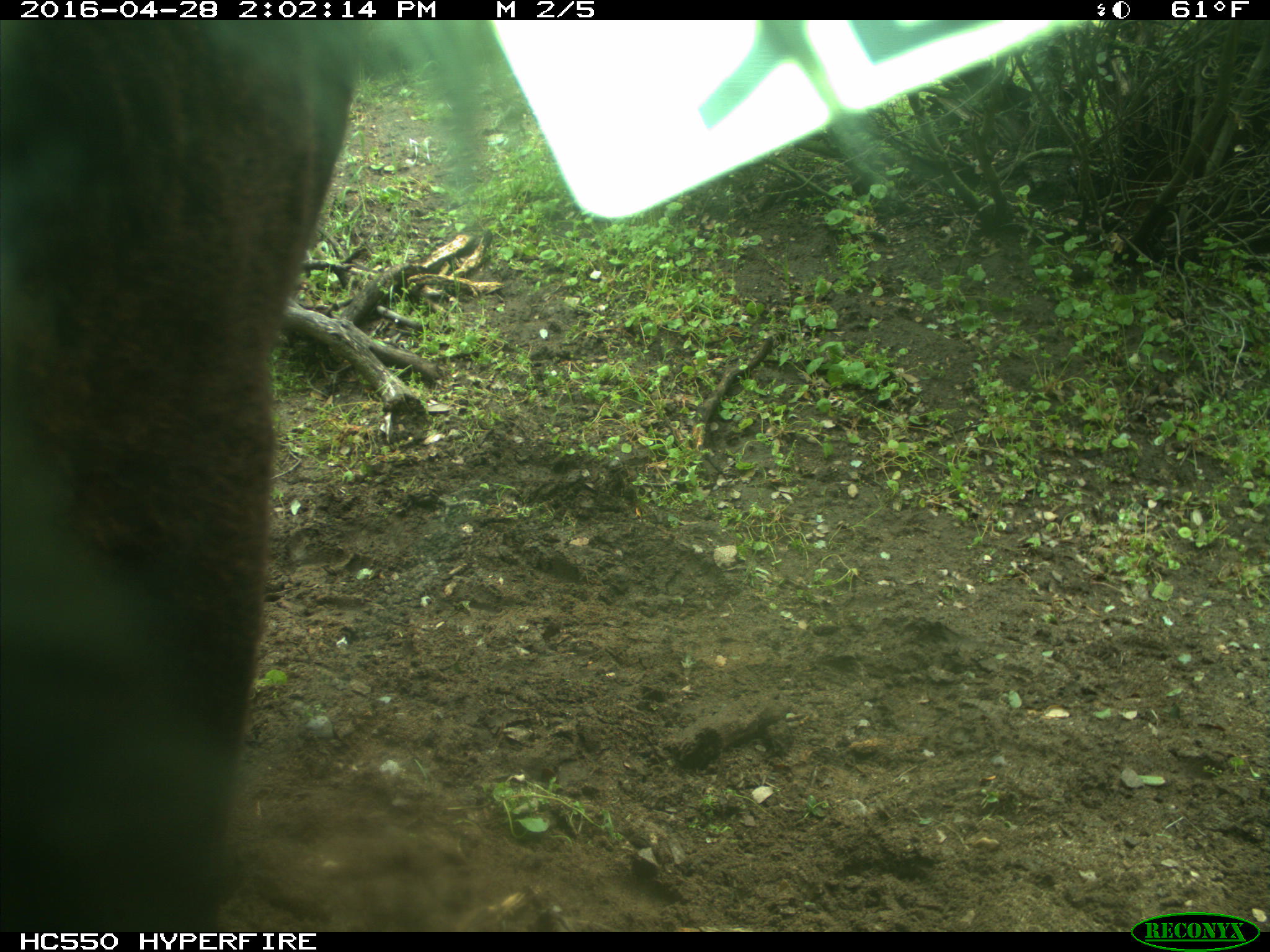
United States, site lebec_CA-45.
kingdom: Animalia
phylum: Chordata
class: Mammalia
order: Artiodactyla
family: Bovidae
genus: Bos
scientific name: Bos taurus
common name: domestic cow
Bos taurus (domestic cow).